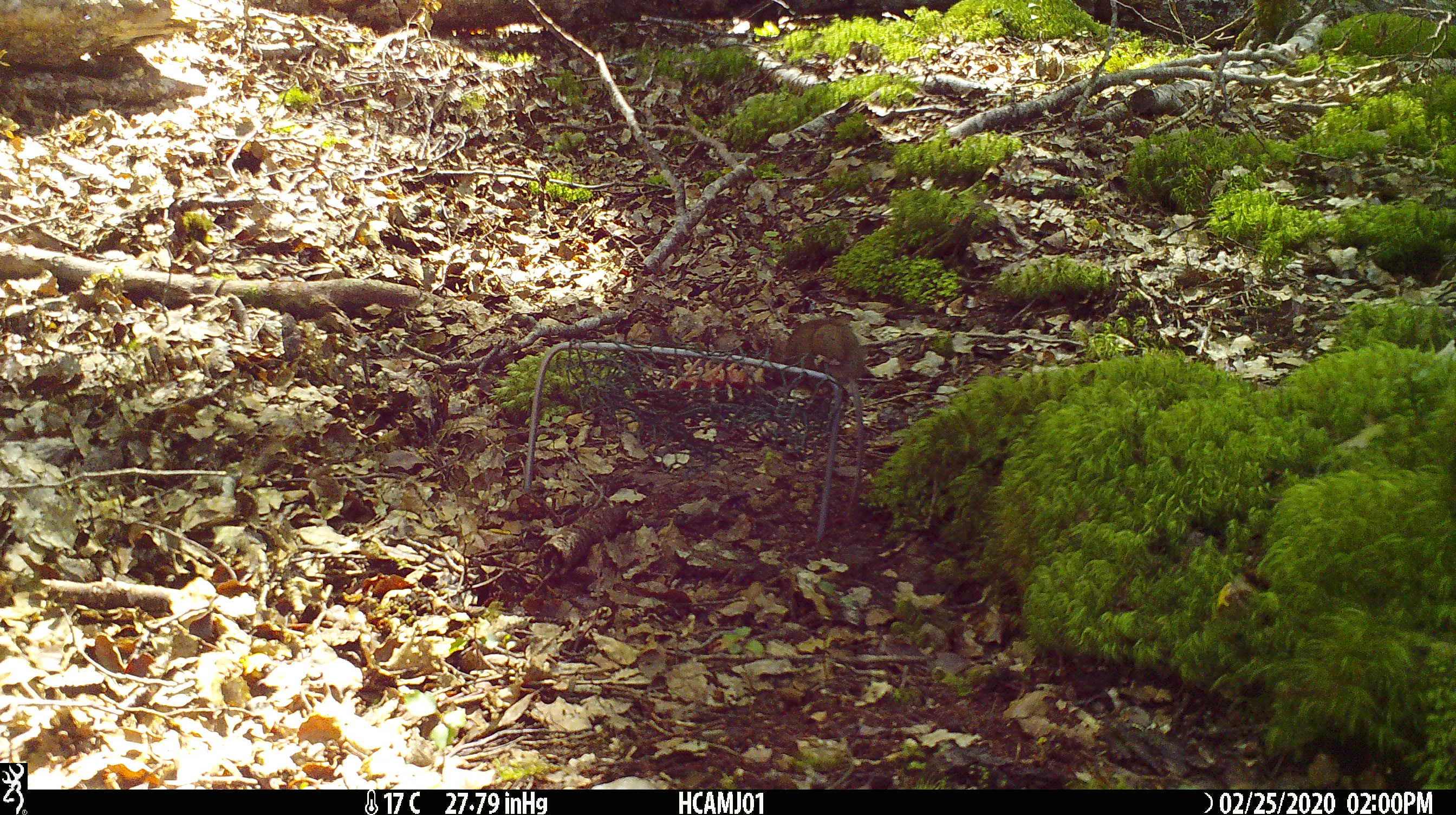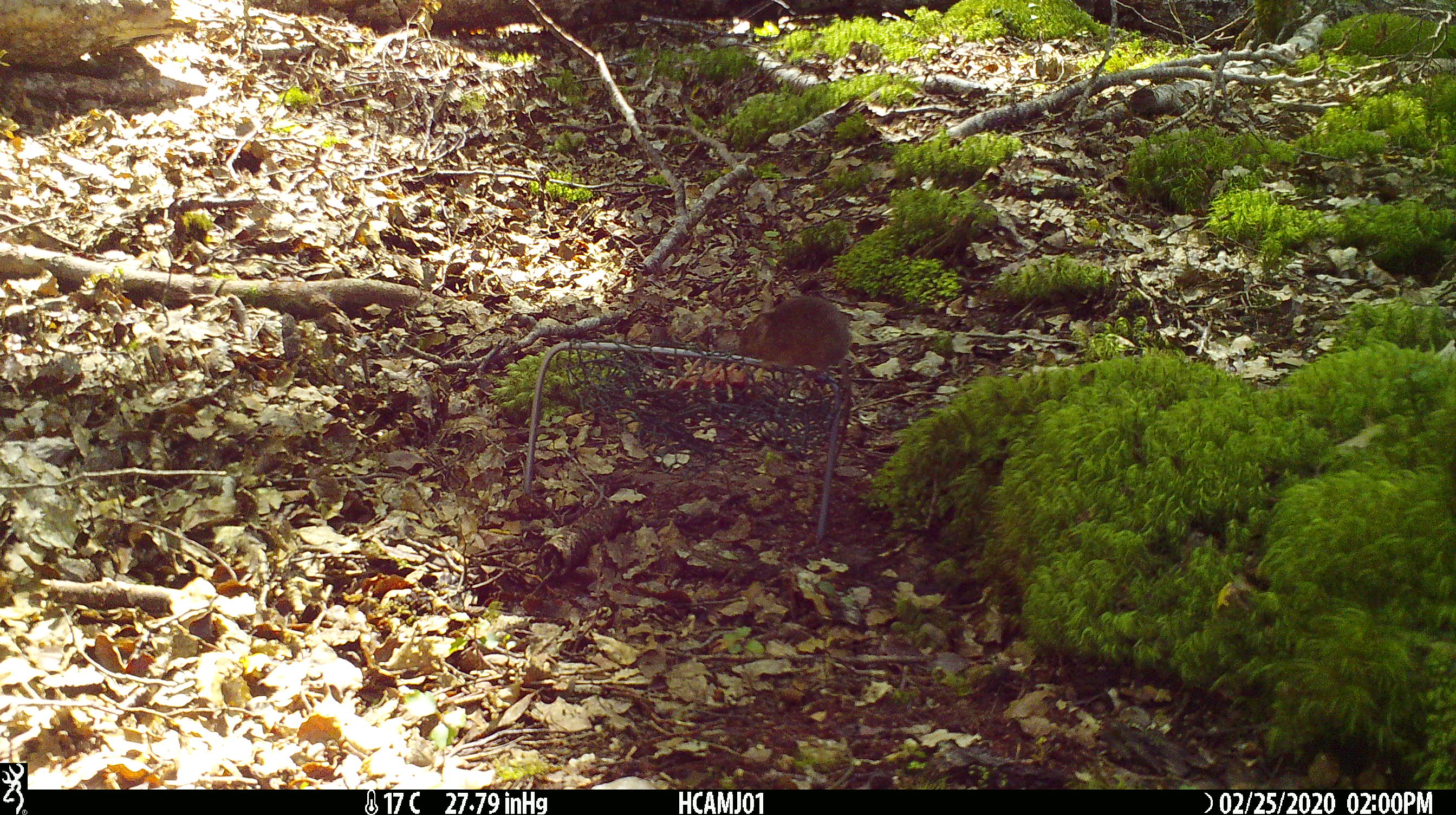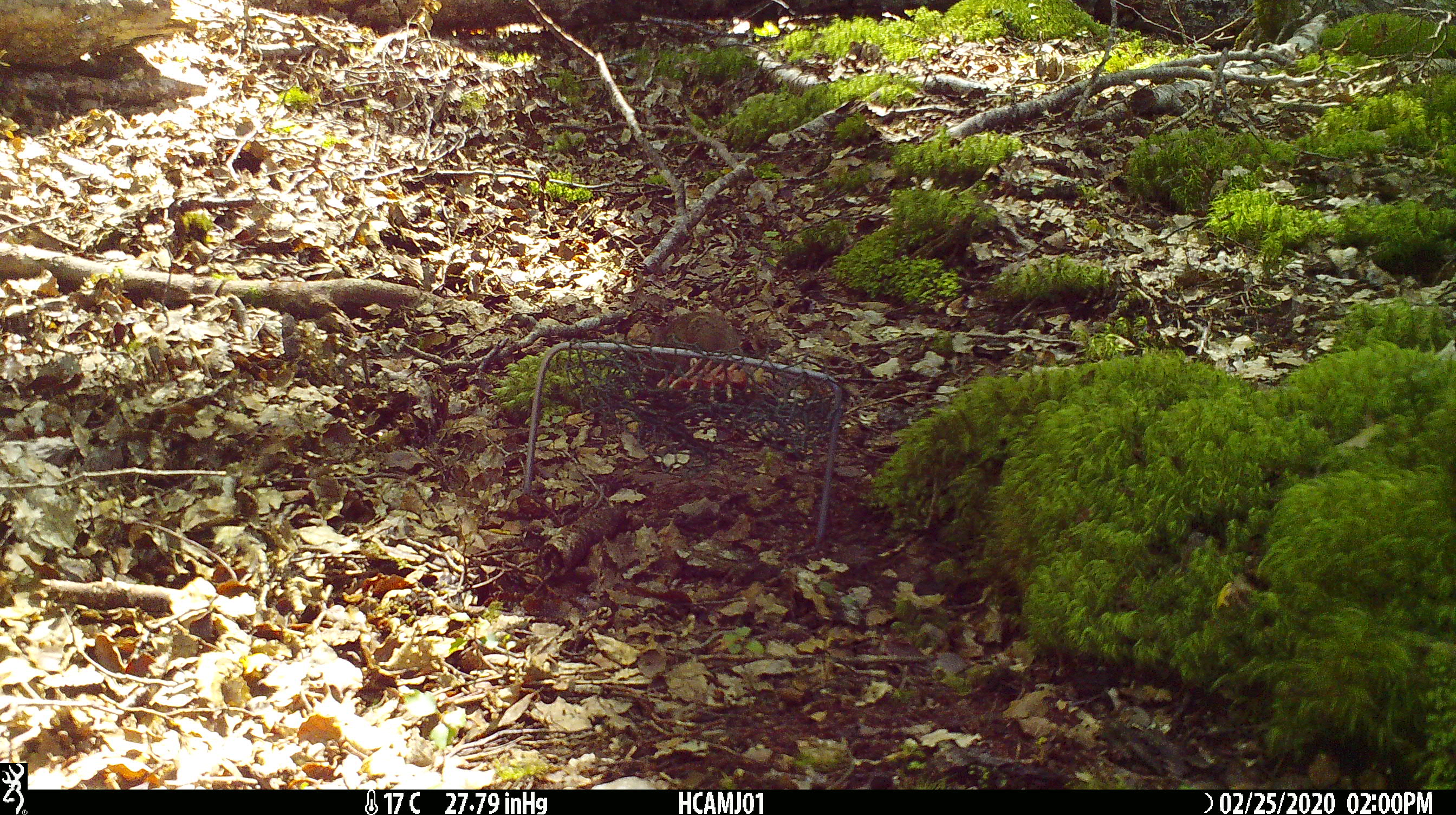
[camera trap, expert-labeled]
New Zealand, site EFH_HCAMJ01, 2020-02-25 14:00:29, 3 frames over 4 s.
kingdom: Animalia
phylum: Chordata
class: Mammalia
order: Rodentia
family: Muridae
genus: Mus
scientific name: Mus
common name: mouse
Mouse (Mus).